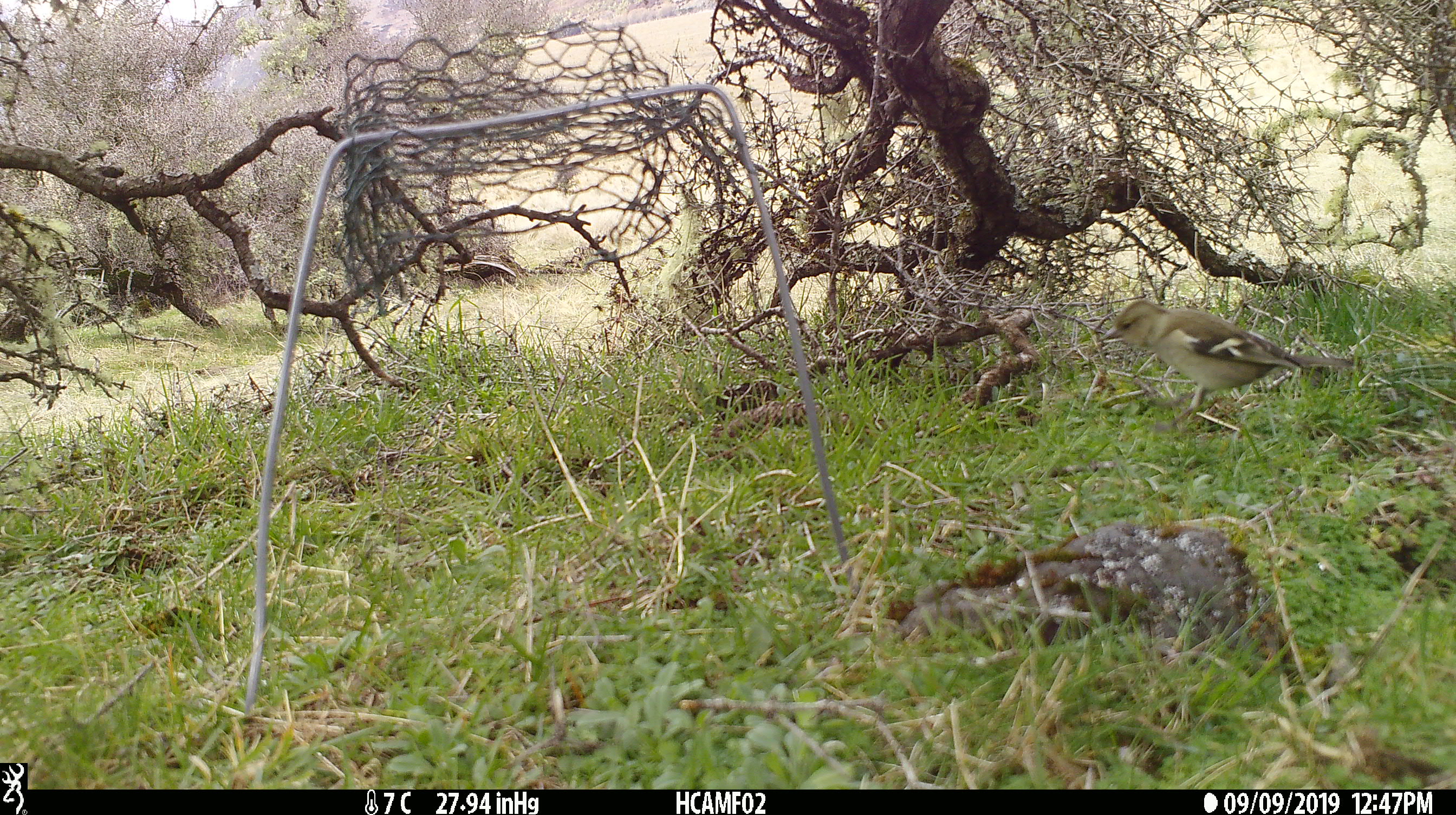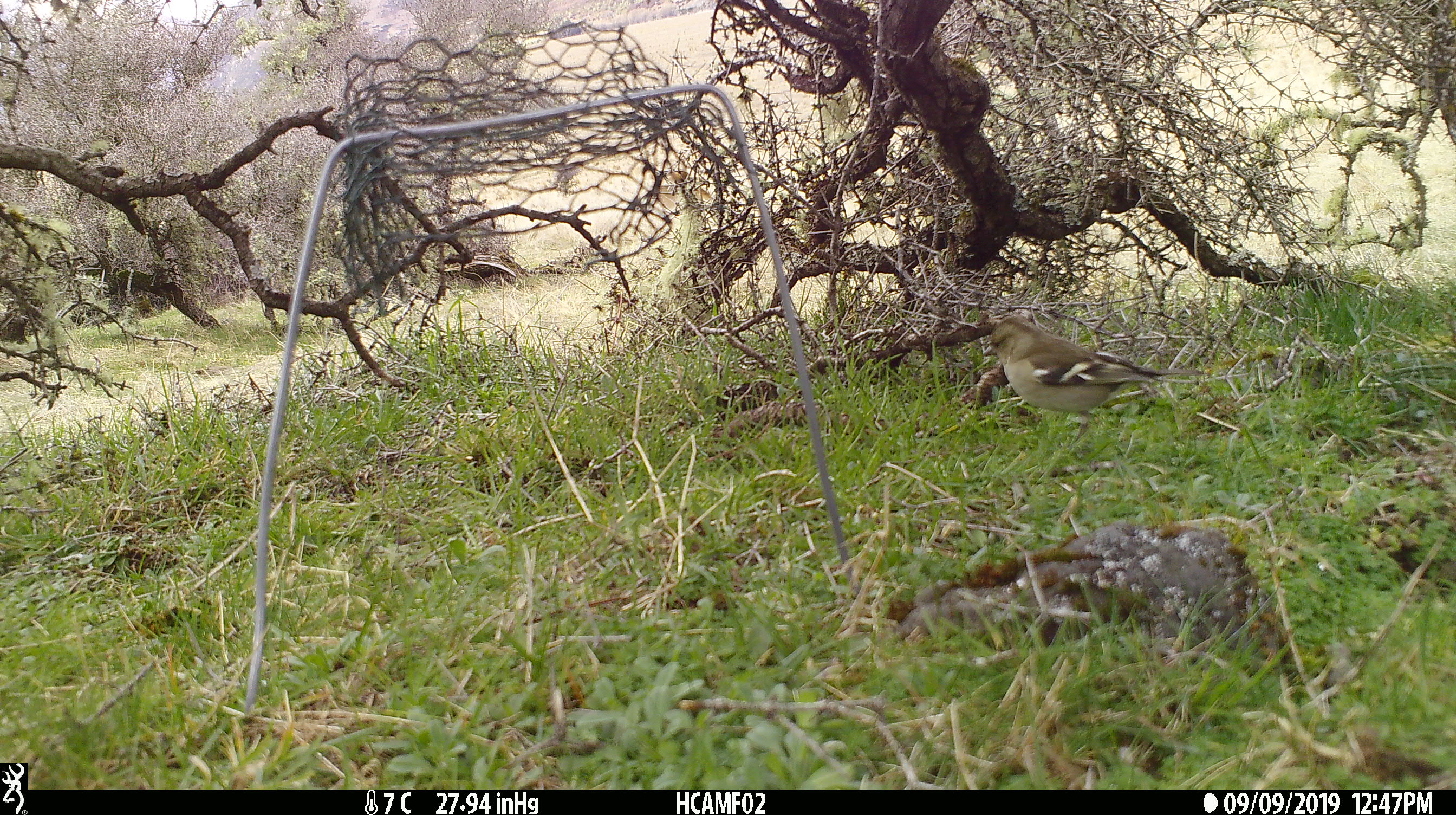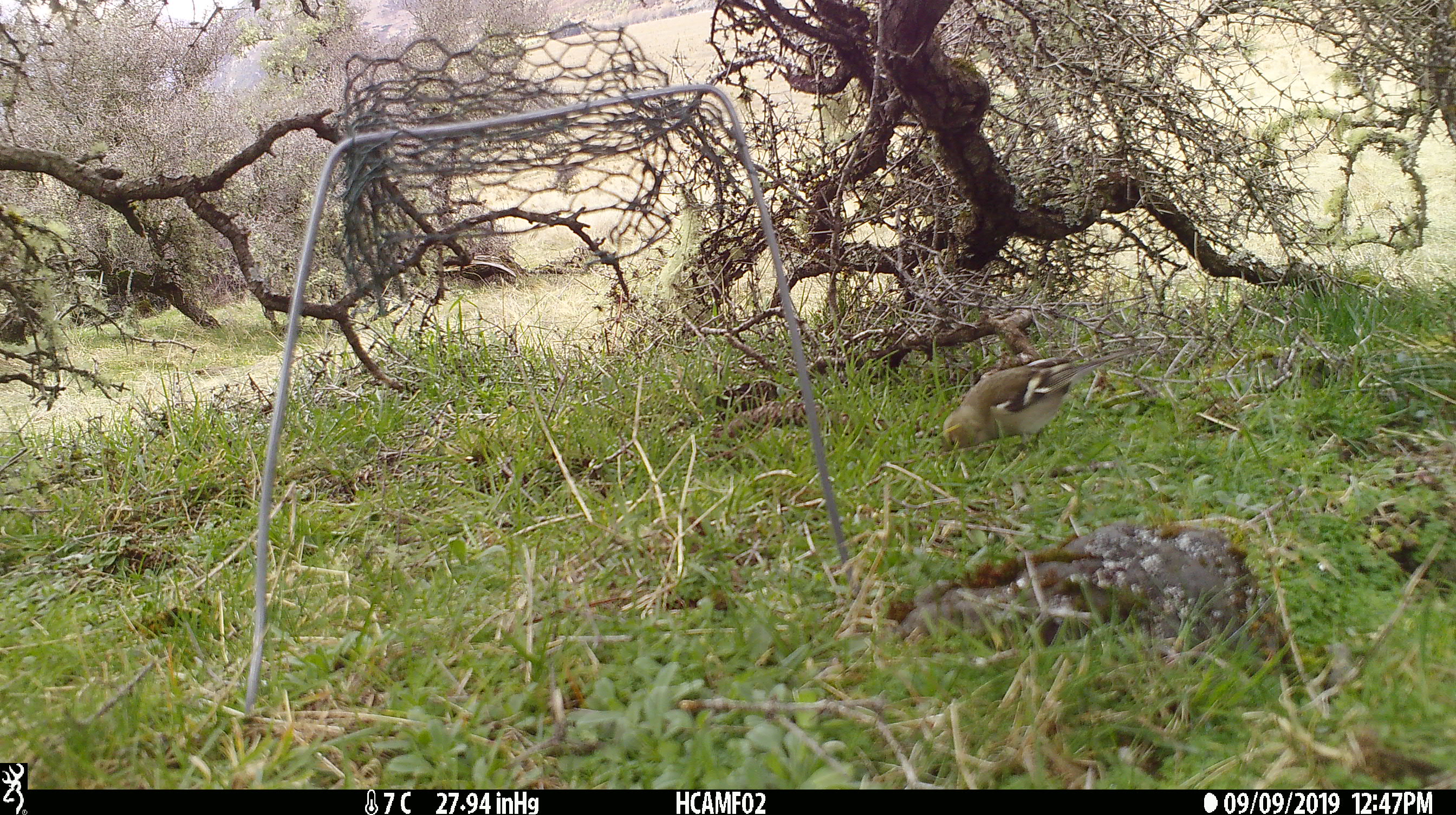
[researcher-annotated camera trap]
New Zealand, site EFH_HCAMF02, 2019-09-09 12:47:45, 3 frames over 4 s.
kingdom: Animalia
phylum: Chordata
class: Aves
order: Passeriformes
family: Fringillidae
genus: Fringilla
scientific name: Fringilla coelebs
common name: common chaffinch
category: chaffinch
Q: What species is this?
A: Chaffinch (common chaffinch) (Fringilla coelebs).